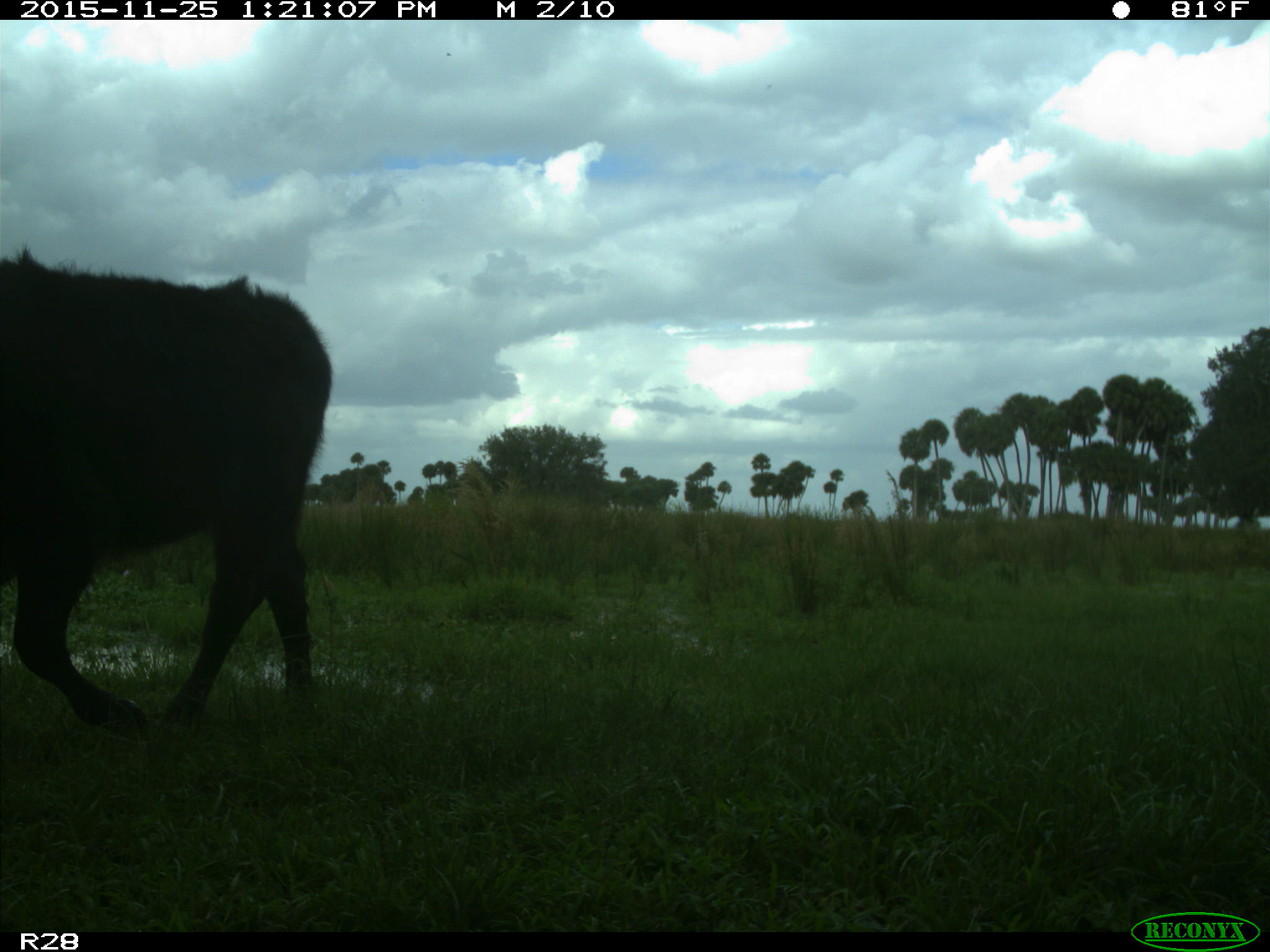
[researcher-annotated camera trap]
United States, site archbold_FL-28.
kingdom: Animalia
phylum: Chordata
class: Mammalia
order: Artiodactyla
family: Bovidae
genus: Bos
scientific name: Bos taurus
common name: domestic cow